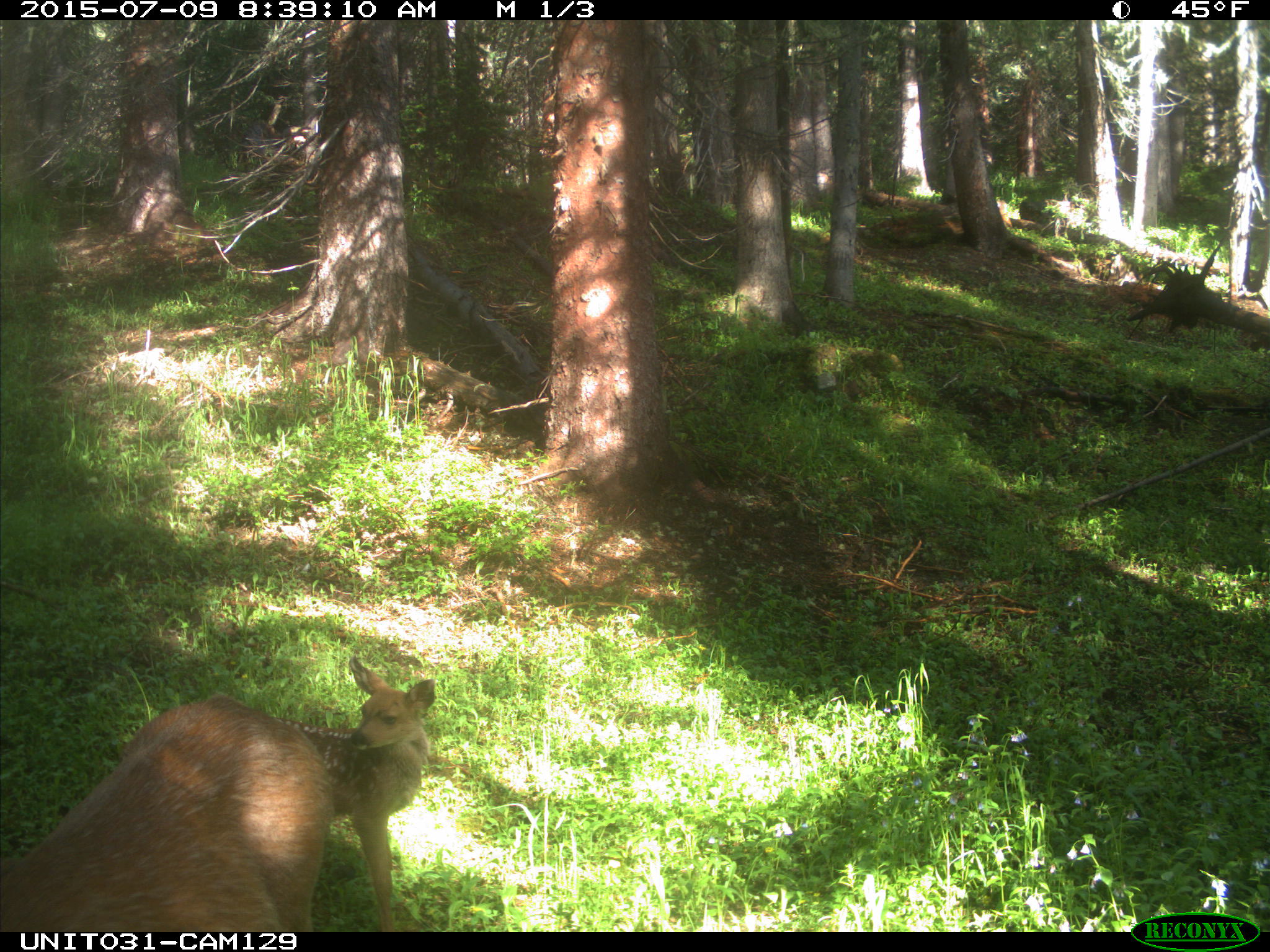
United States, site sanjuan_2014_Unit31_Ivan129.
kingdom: Animalia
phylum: Chordata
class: Mammalia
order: Artiodactyla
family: Cervidae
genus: Odocoileus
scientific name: Odocoileus hemionus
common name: mule deer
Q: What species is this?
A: Odocoileus hemionus (mule deer).